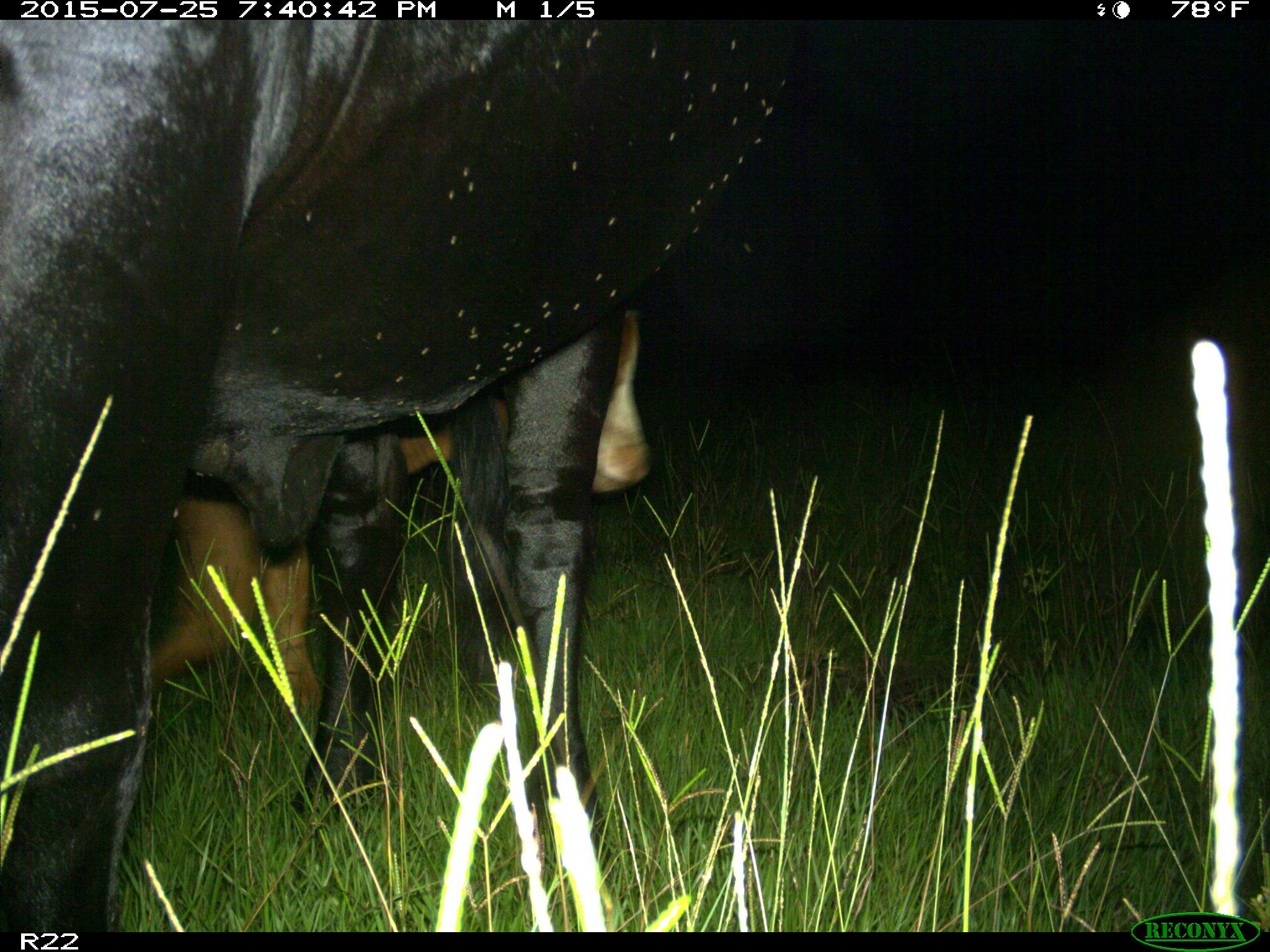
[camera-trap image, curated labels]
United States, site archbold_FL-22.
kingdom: Animalia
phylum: Chordata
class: Mammalia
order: Artiodactyla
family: Bovidae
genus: Bos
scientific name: Bos taurus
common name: domestic cow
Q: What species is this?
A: Bos taurus (domestic cow).